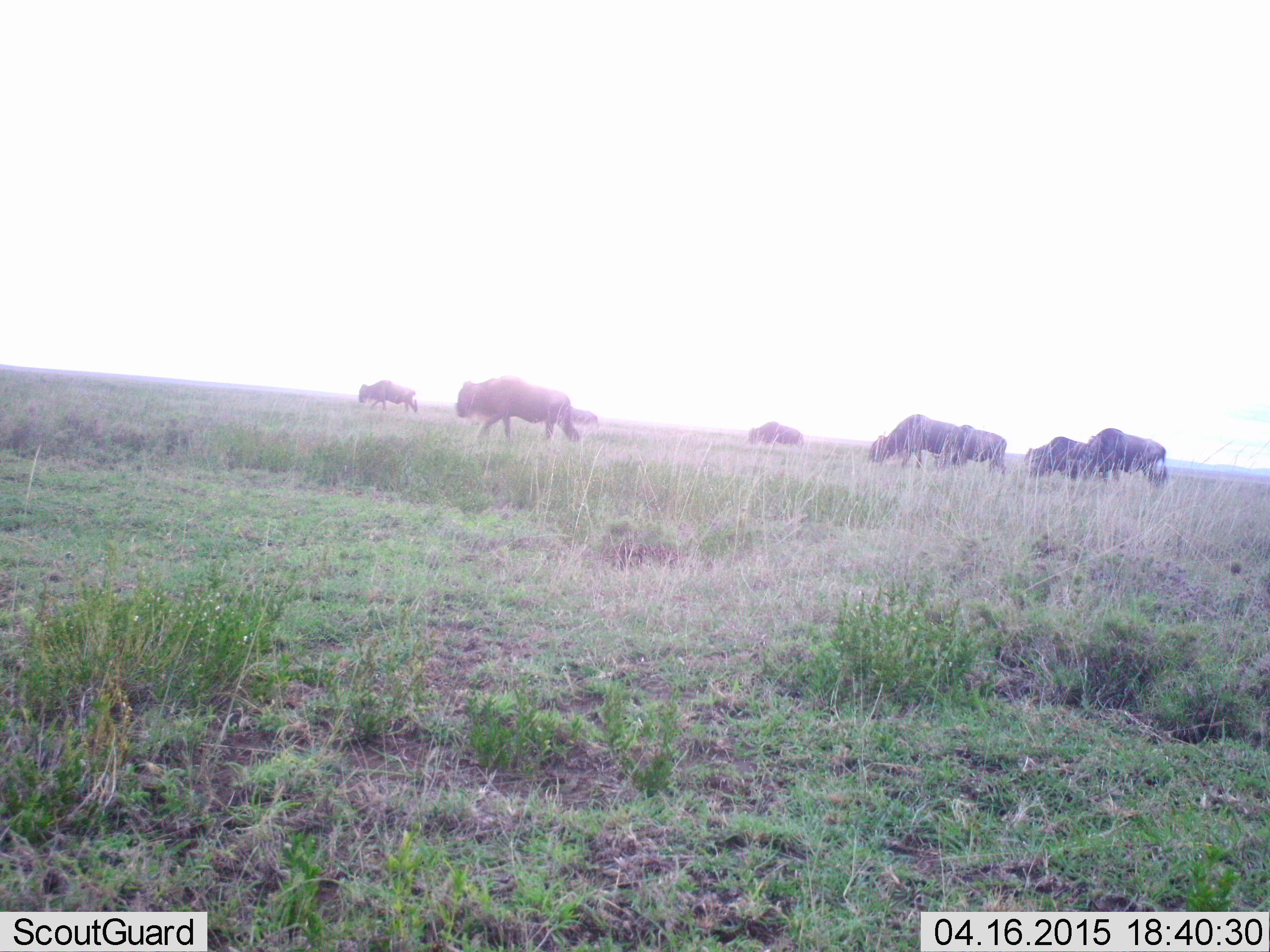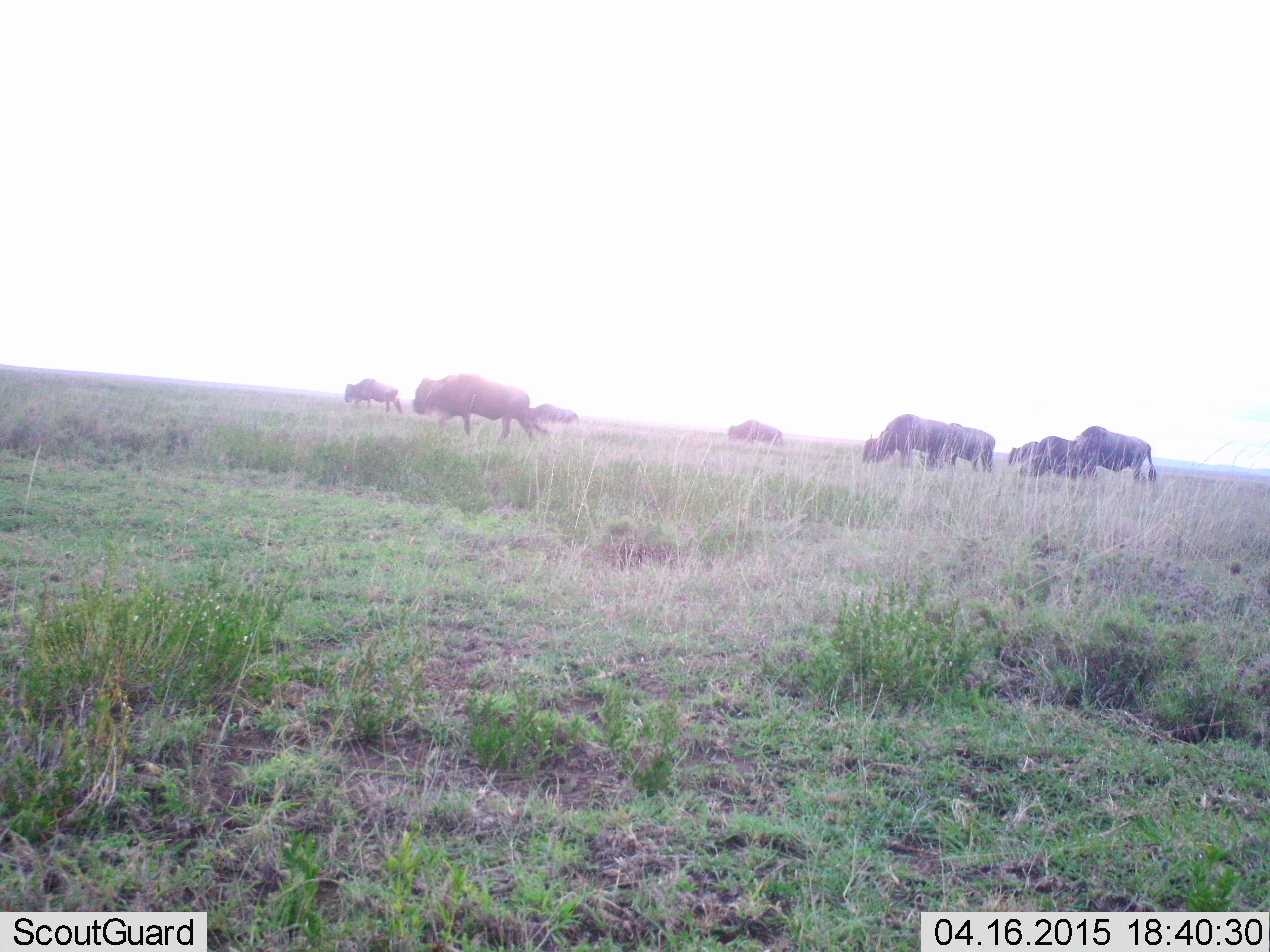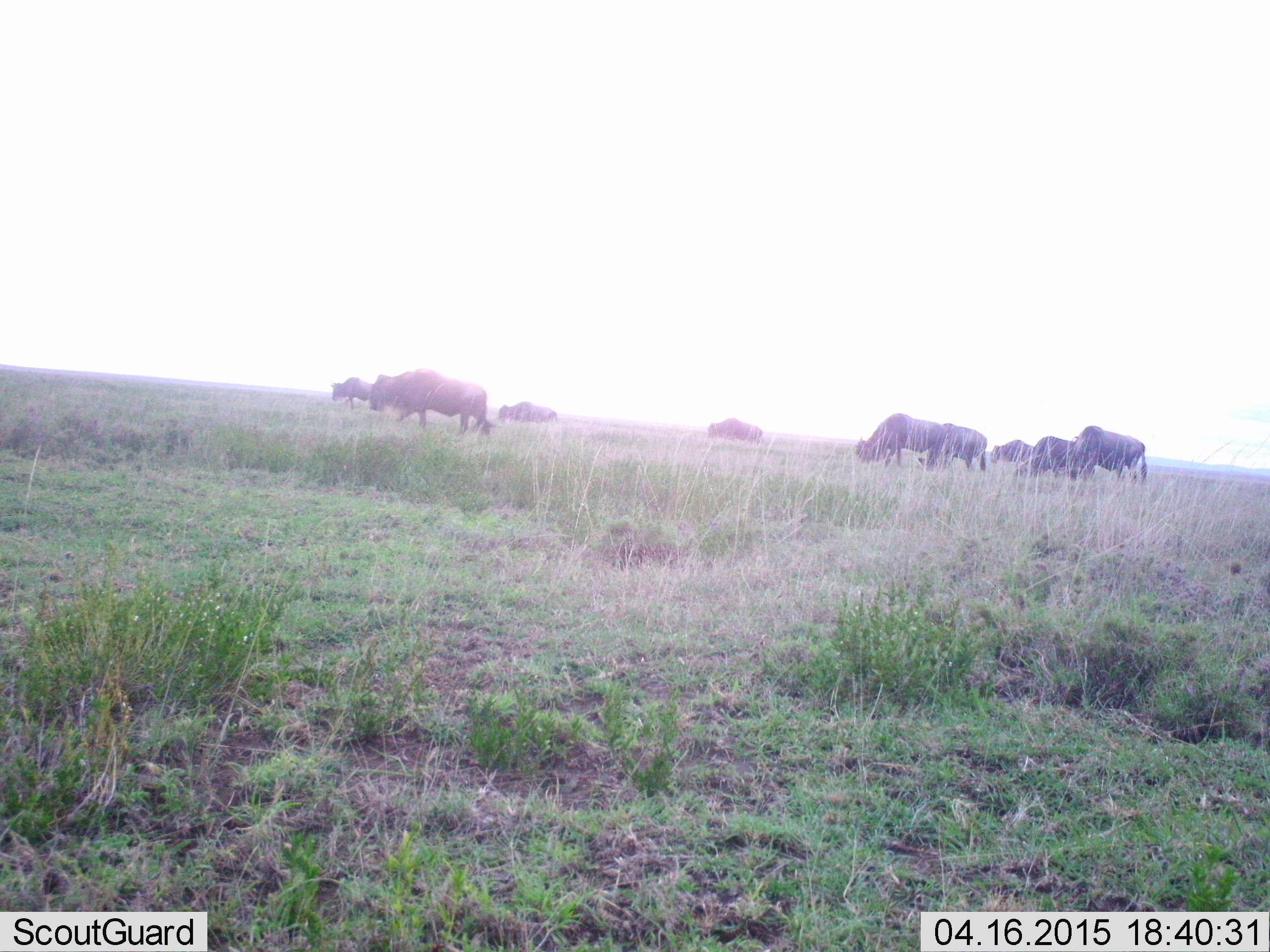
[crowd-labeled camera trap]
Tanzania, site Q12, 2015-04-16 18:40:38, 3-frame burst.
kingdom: Animalia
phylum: Chordata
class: Mammalia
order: Artiodactyla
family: Bovidae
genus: Connochaetes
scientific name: Connochaetes taurinus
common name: blue wildebeest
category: wildebeest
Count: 9.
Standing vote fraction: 10%.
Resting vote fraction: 0%.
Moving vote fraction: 80%.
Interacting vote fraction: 0%.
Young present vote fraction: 0%.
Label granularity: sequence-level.